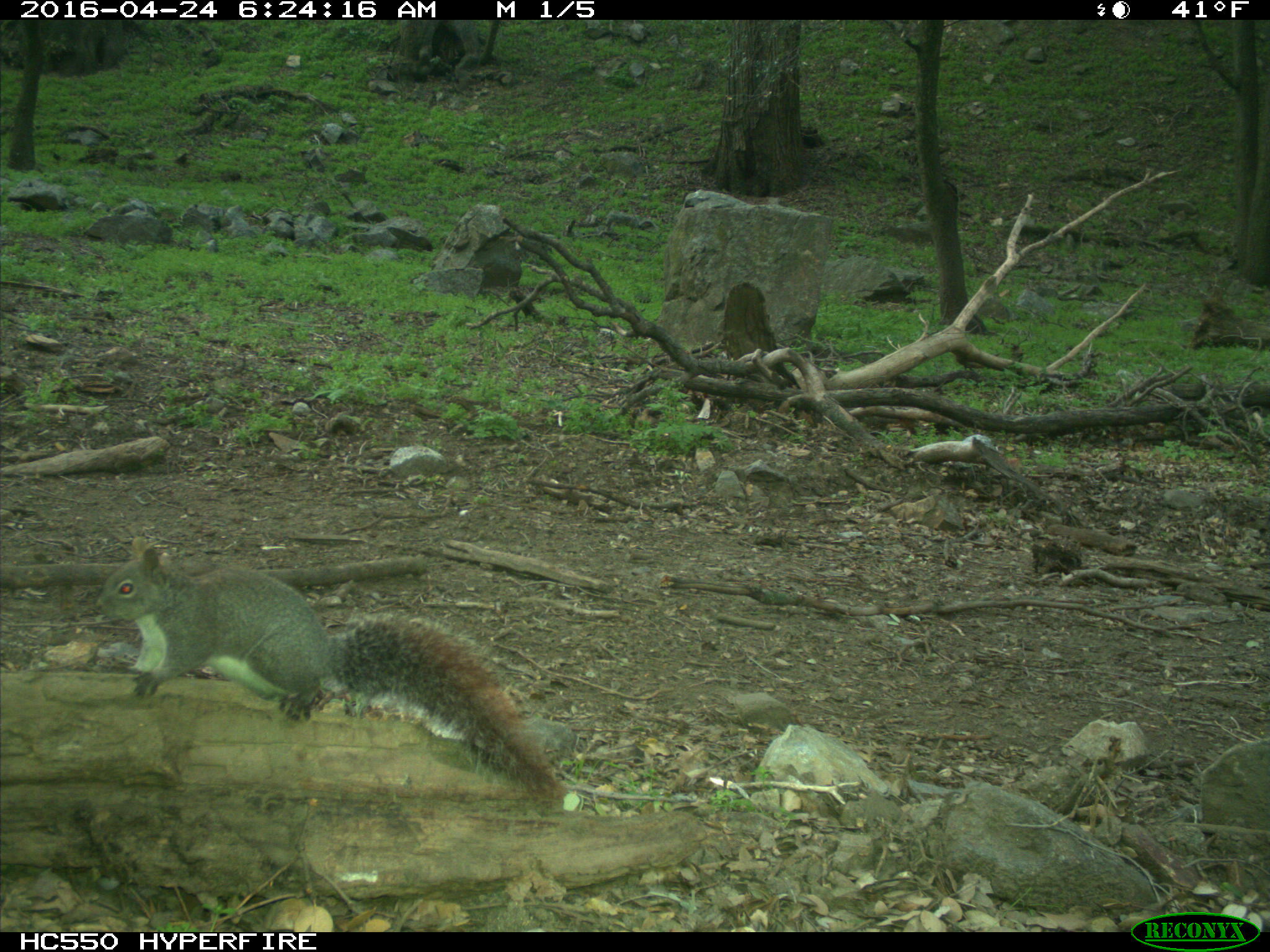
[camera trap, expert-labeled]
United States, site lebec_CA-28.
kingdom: Animalia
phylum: Chordata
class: Mammalia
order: Rodentia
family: Sciuridae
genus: Sciurus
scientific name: Sciurus carolinensis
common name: eastern gray squirrel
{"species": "Sciurus carolinensis (eastern gray squirrel)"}